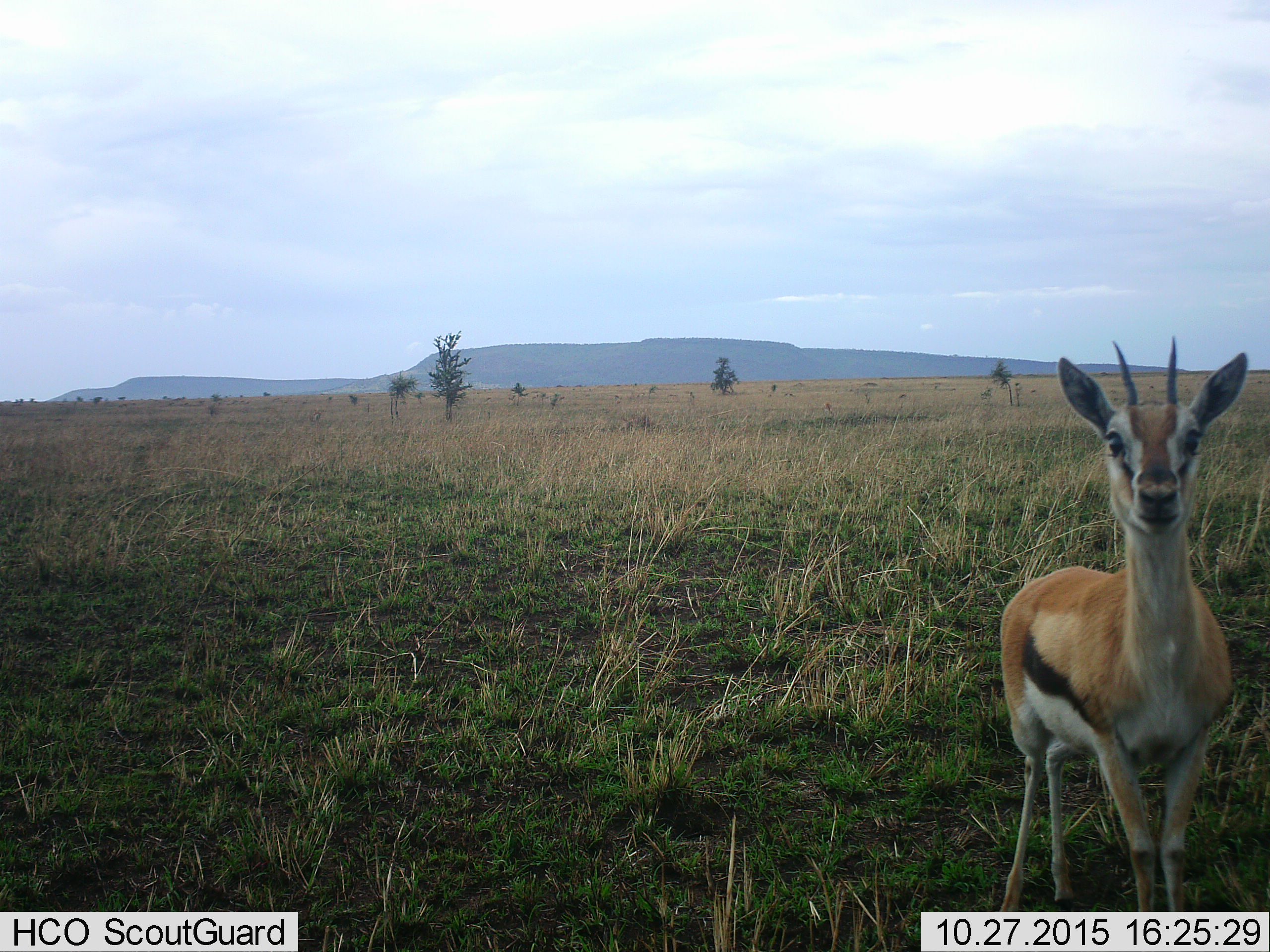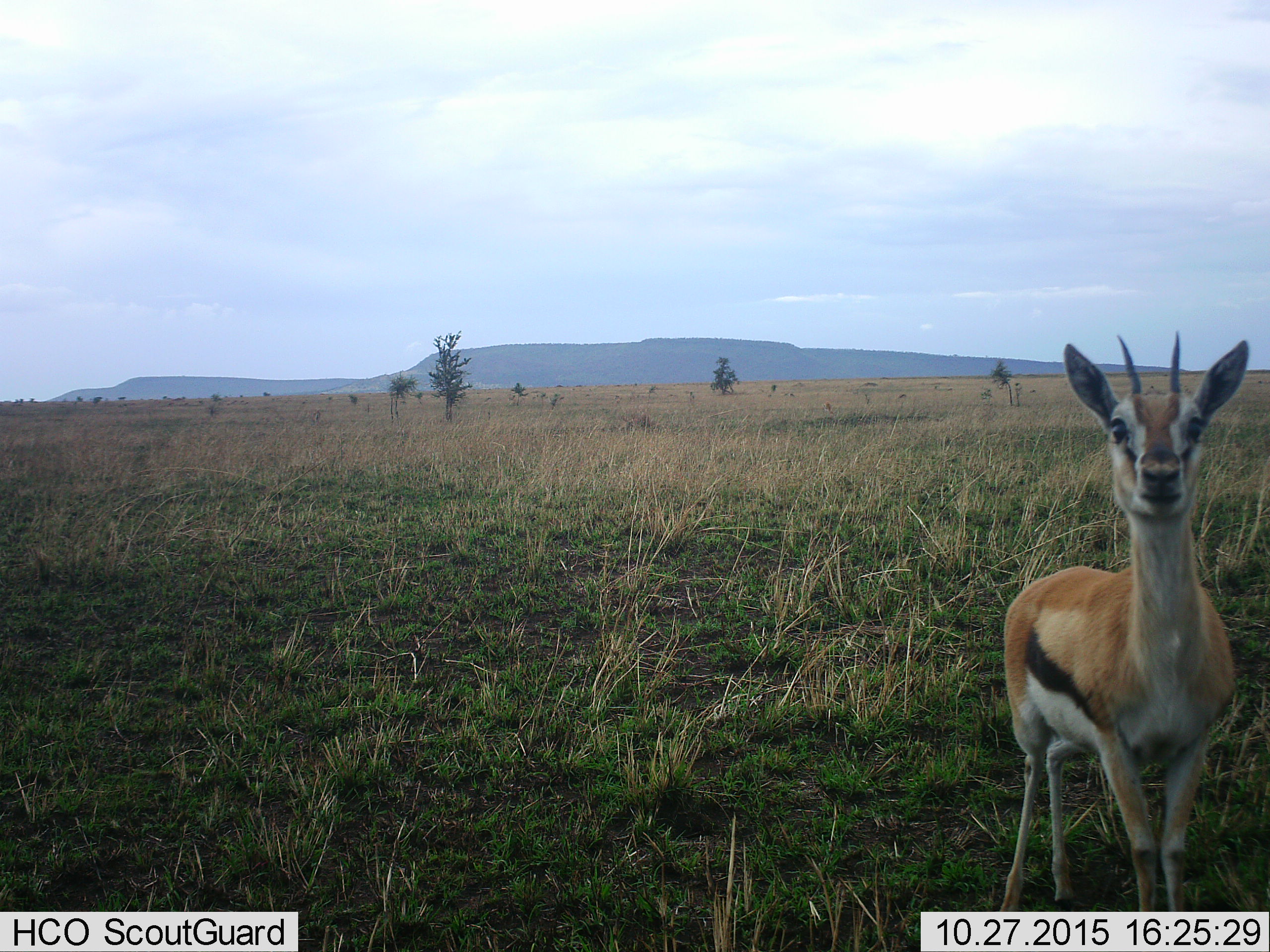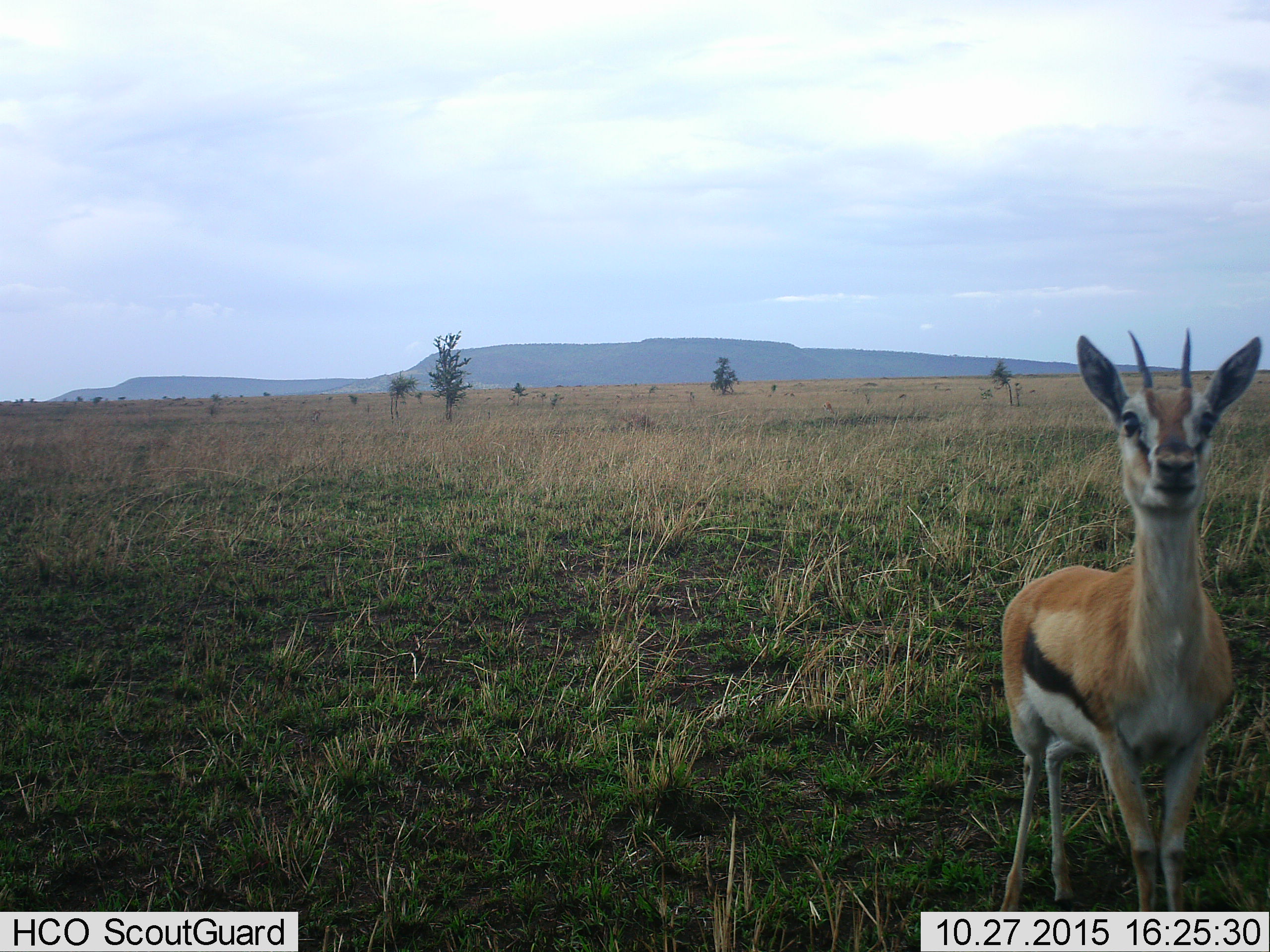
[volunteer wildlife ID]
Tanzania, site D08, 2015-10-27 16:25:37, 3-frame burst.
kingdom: Animalia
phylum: Chordata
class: Mammalia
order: Artiodactyla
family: Bovidae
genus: Eudorcas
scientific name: Eudorcas thomsonii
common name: thomson's gazelle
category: gazellethomsons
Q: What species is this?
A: Gazellethomsons (thomson's gazelle) (Eudorcas thomsonii).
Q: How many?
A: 1.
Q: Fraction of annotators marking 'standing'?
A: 88%.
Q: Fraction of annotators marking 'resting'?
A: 0%.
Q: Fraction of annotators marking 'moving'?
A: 6%.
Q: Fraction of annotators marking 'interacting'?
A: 6%.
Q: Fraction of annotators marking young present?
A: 0%.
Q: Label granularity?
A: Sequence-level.